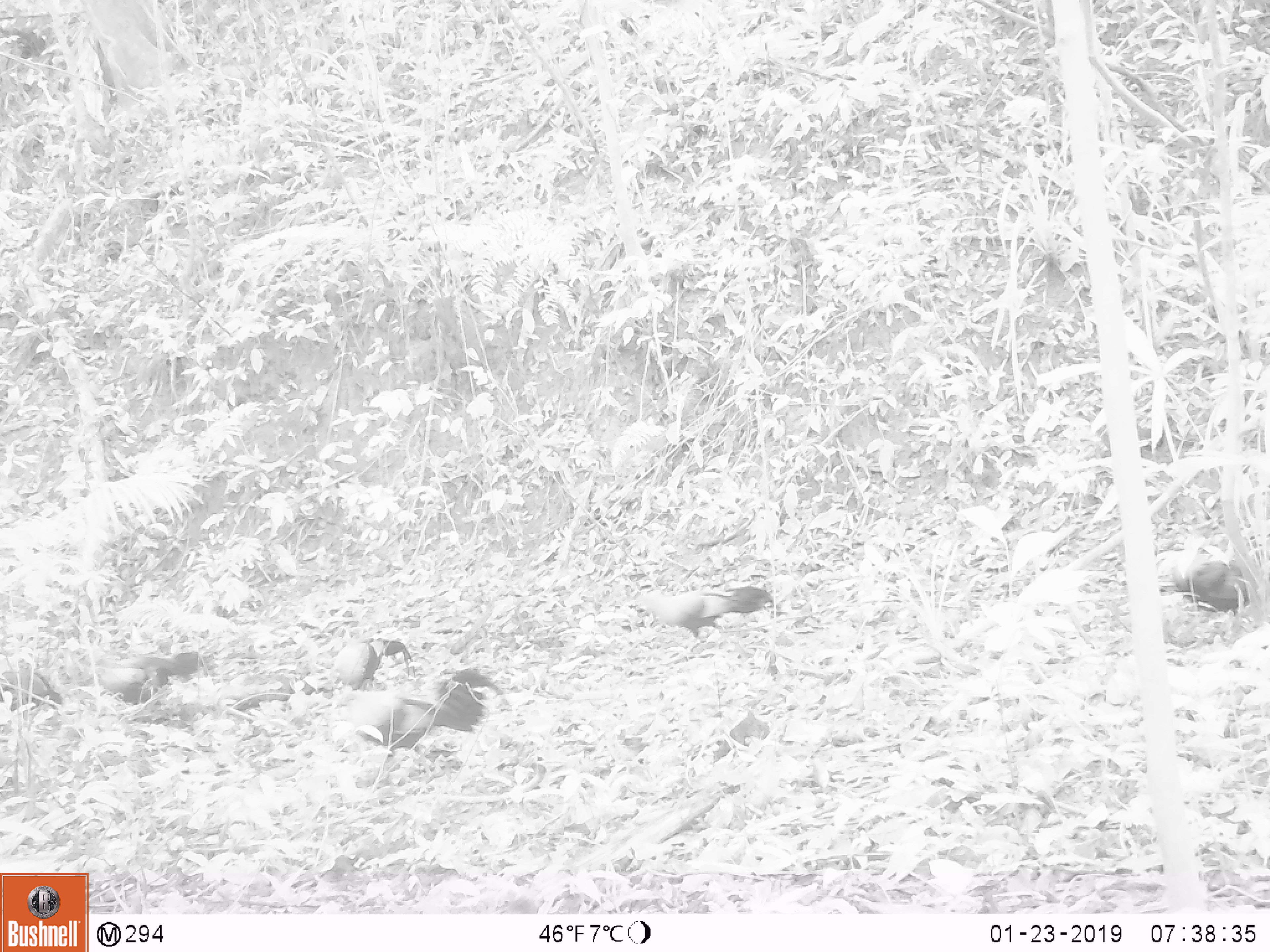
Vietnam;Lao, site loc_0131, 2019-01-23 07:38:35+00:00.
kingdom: Animalia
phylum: Chordata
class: Aves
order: Galliformes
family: Phasianidae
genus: Gallus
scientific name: Gallus gallus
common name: red junglefowl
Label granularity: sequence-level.